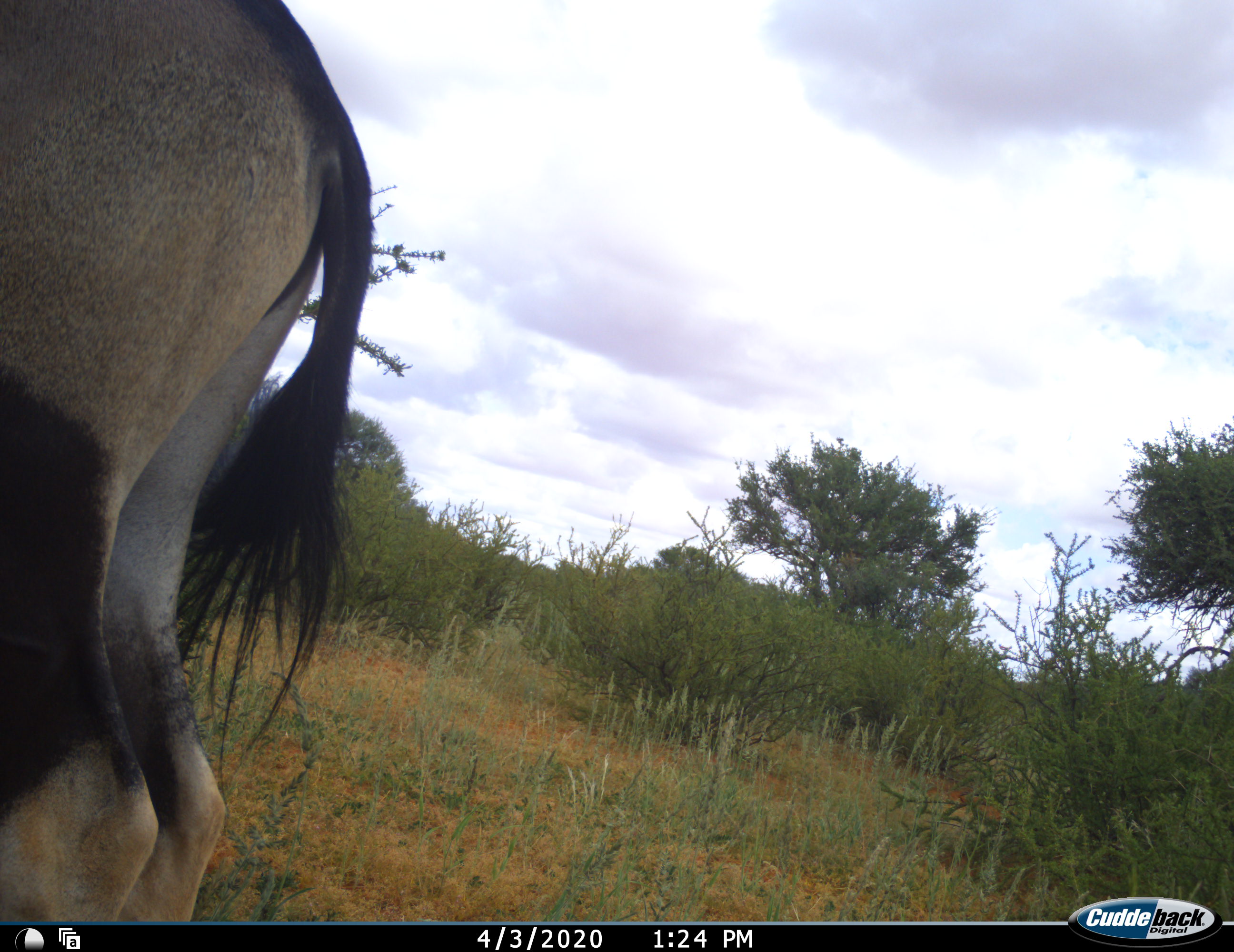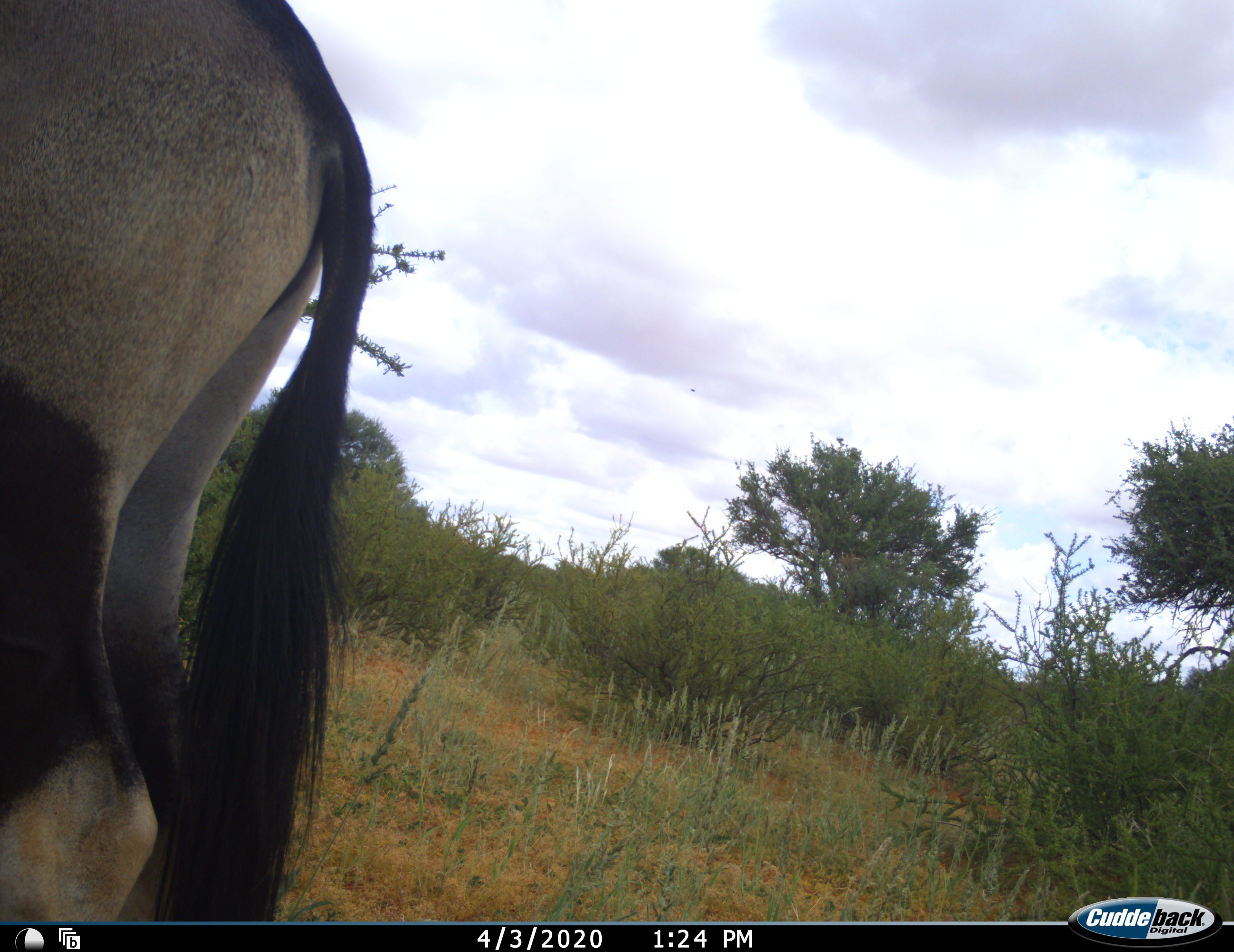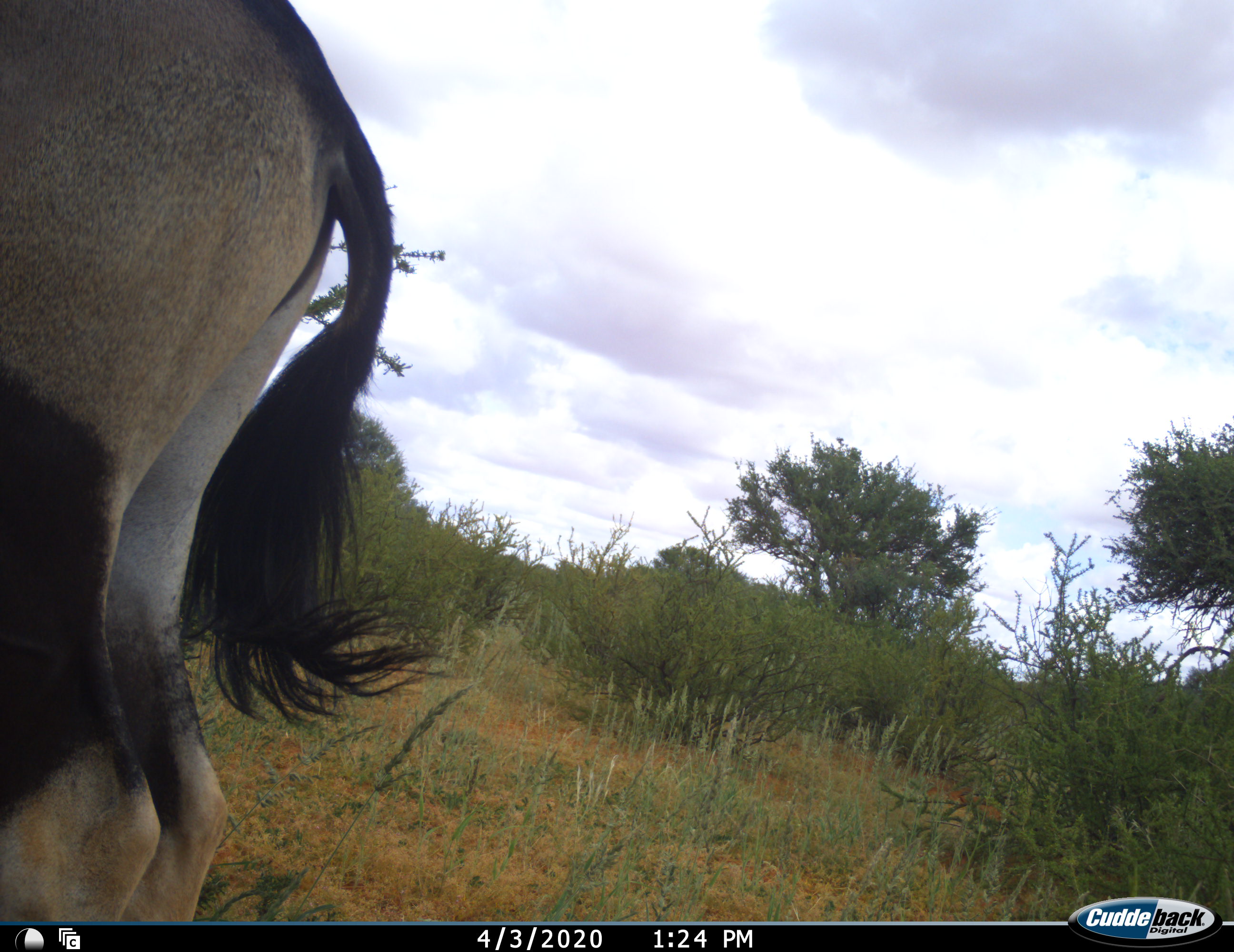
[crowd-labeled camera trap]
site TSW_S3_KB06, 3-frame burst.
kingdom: Animalia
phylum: Chordata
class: Mammalia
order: Artiodactyla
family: Bovidae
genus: Oryx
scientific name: Oryx gazella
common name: gemsbok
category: oryx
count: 1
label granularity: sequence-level